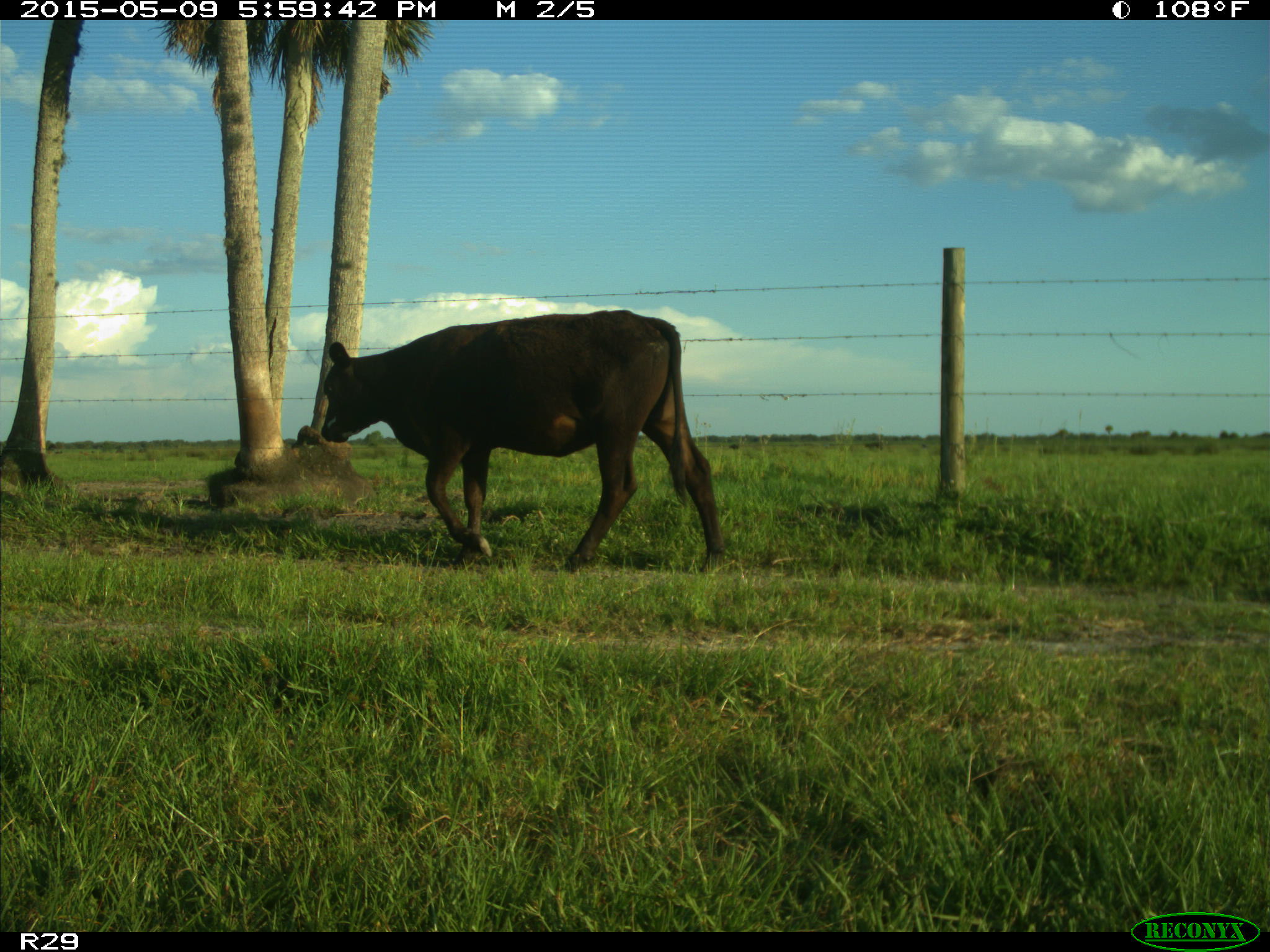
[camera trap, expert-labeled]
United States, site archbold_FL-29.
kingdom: Animalia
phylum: Chordata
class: Mammalia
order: Artiodactyla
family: Bovidae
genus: Bos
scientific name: Bos taurus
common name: domestic cow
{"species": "Bos taurus (domestic cow)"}